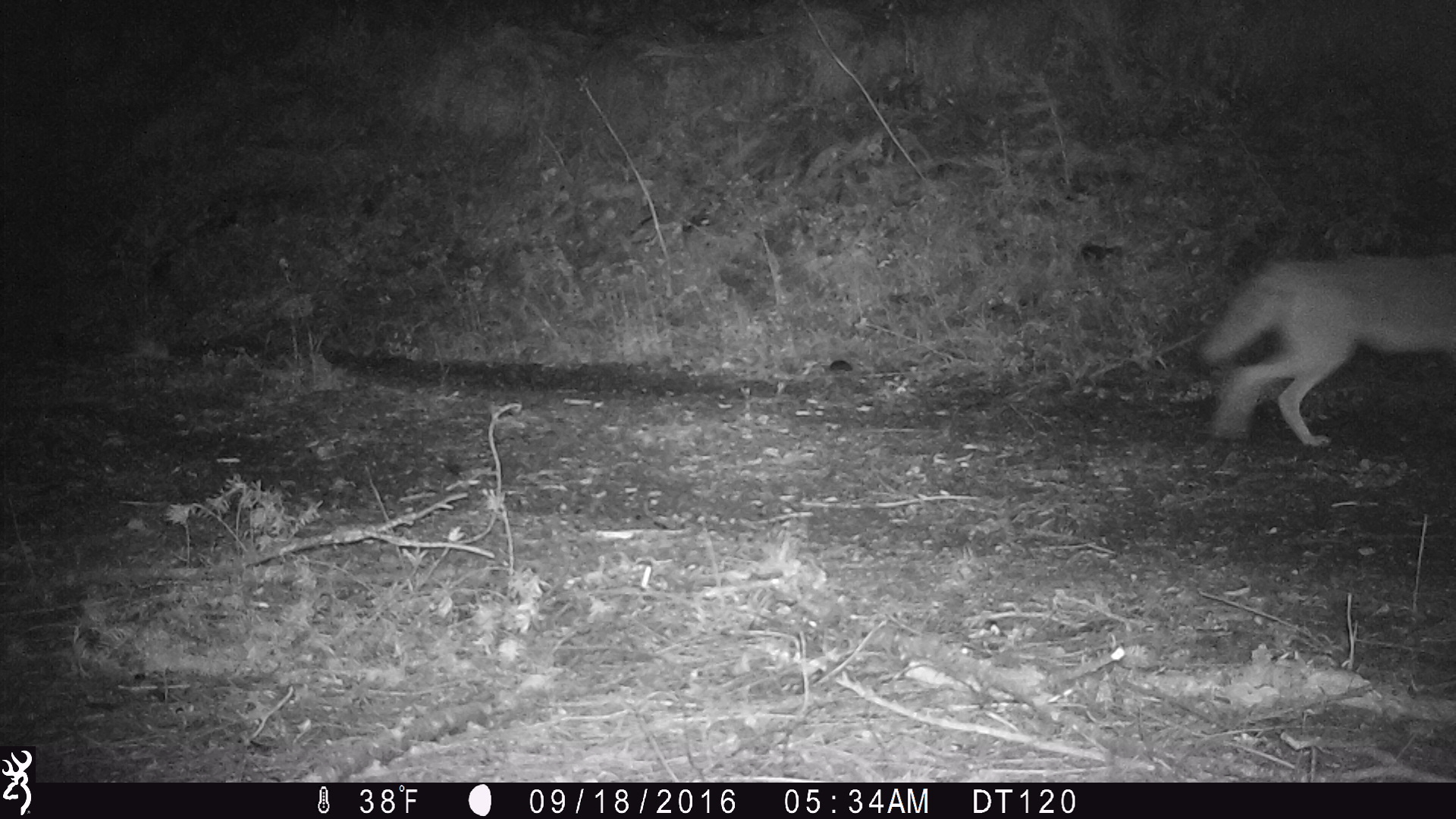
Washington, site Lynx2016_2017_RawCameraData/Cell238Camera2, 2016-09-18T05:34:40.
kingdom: Animalia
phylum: Chordata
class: Mammalia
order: Carnivora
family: Canidae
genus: Canis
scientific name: Canis latrans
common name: coyote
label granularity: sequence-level